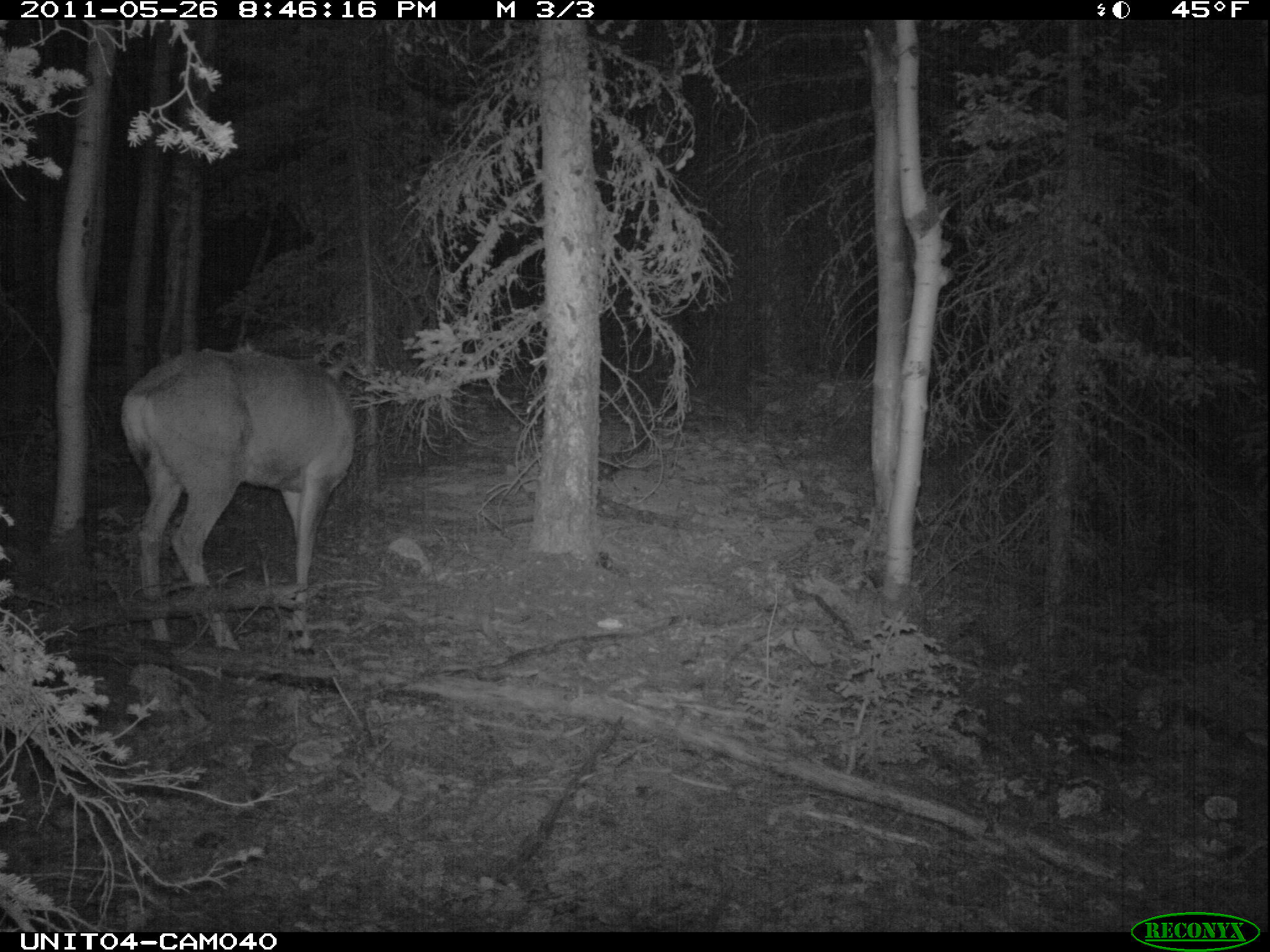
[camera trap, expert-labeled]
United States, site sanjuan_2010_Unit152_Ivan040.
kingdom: Animalia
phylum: Chordata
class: Mammalia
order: Artiodactyla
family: Cervidae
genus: Odocoileus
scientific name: Odocoileus hemionus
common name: mule deer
Odocoileus hemionus (mule deer).